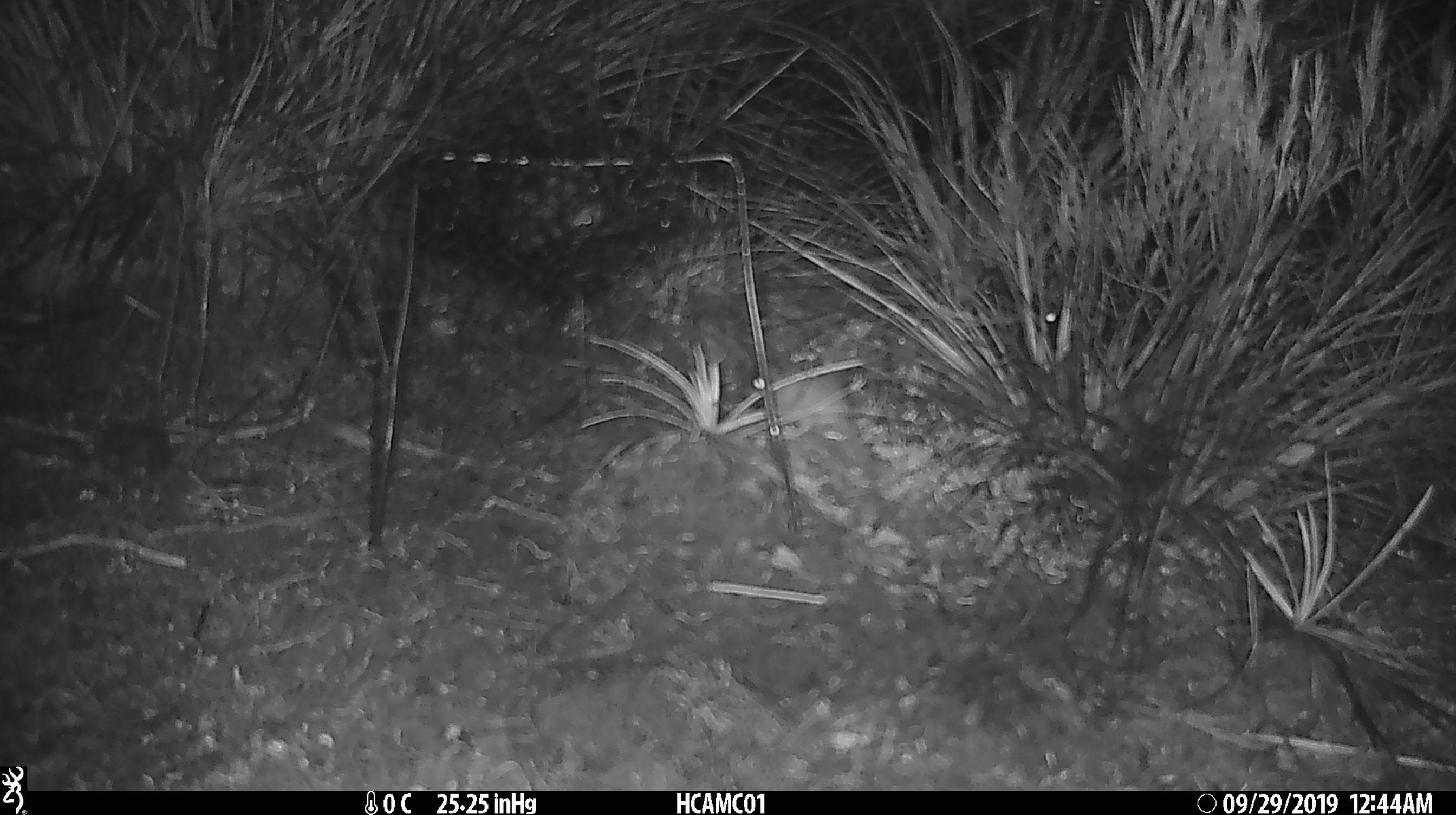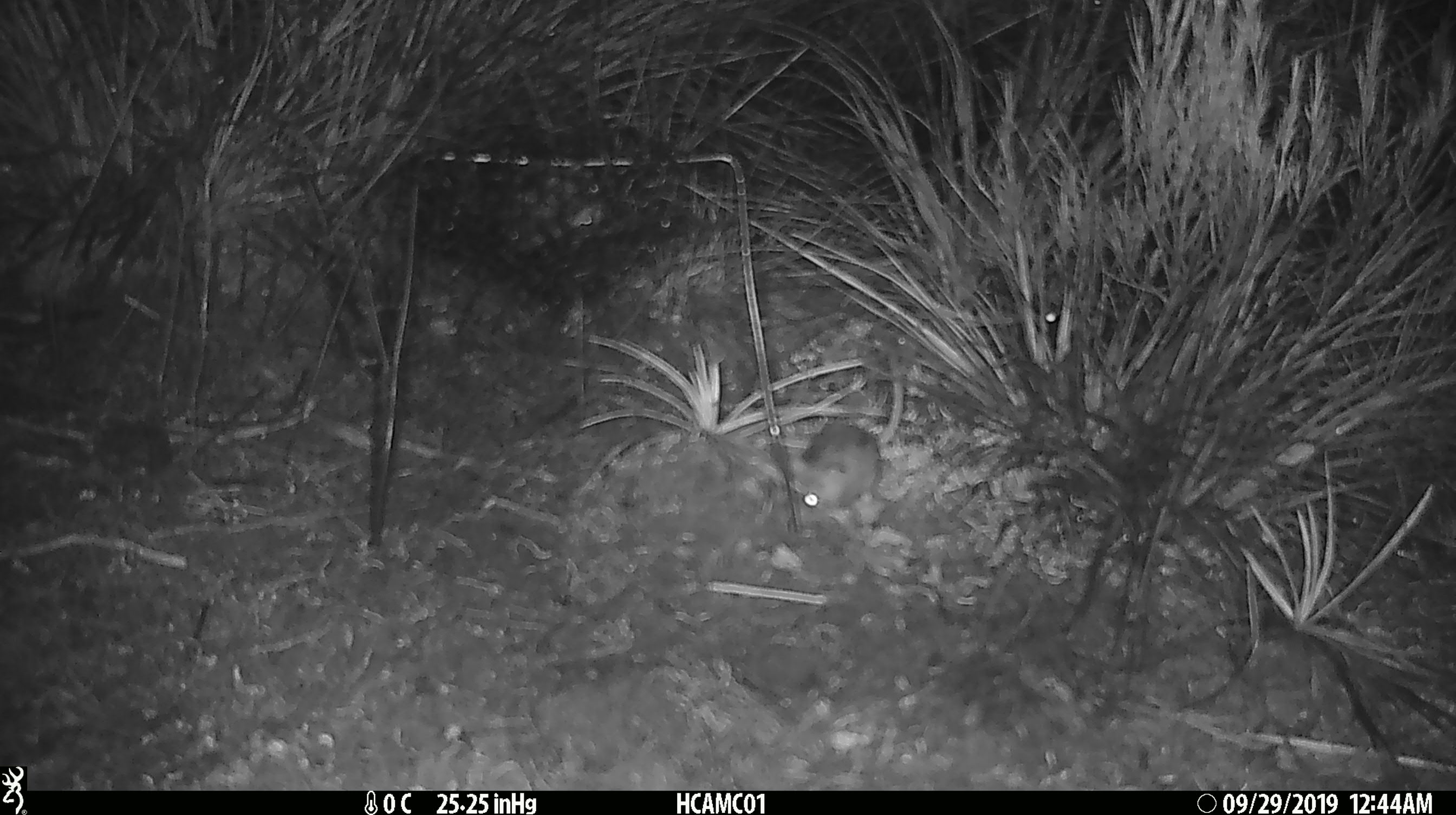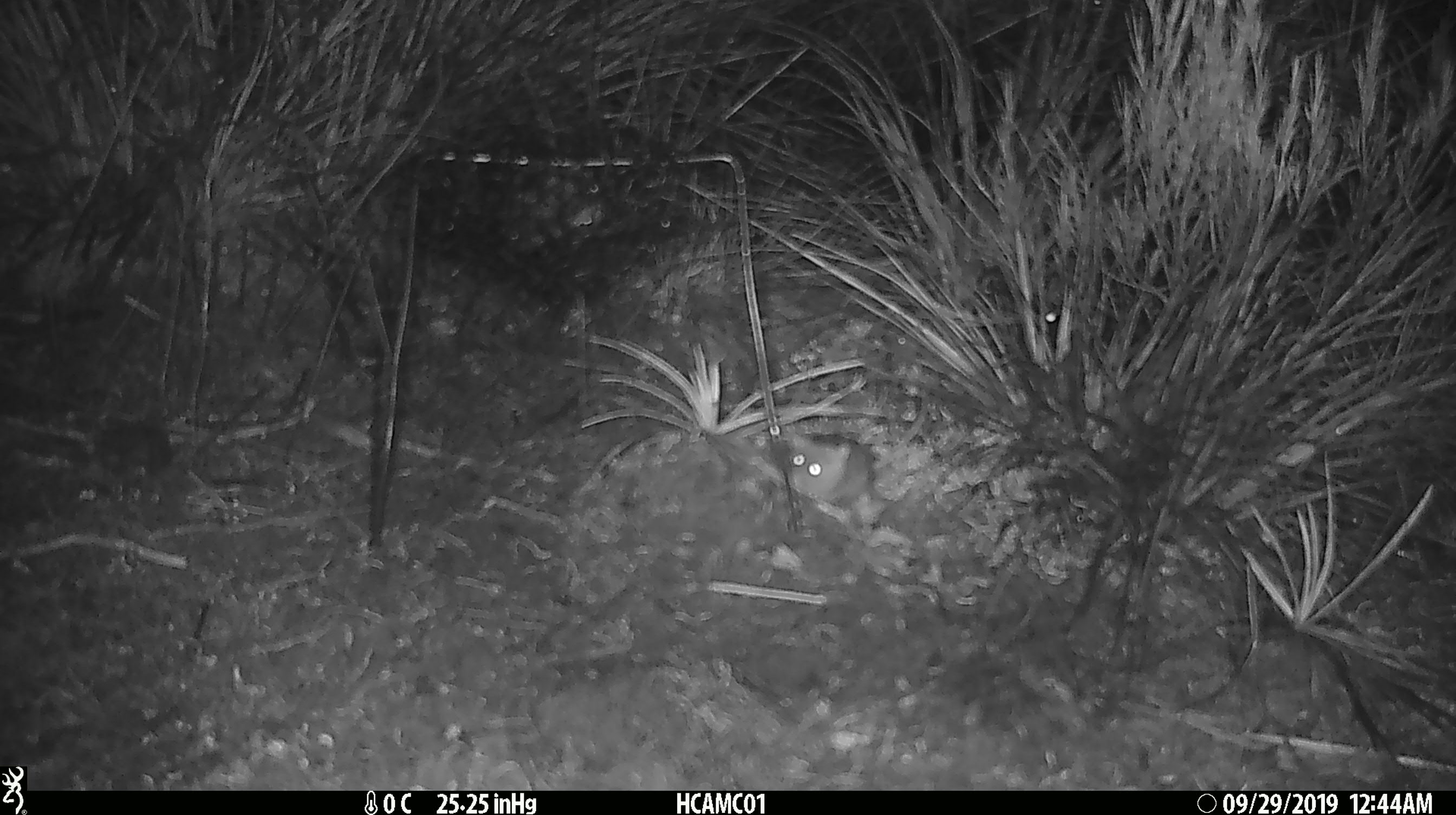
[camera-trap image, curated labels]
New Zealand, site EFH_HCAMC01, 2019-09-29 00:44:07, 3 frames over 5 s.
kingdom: Animalia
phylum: Chordata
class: Mammalia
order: Rodentia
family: Muridae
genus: Mus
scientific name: Mus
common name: mouse